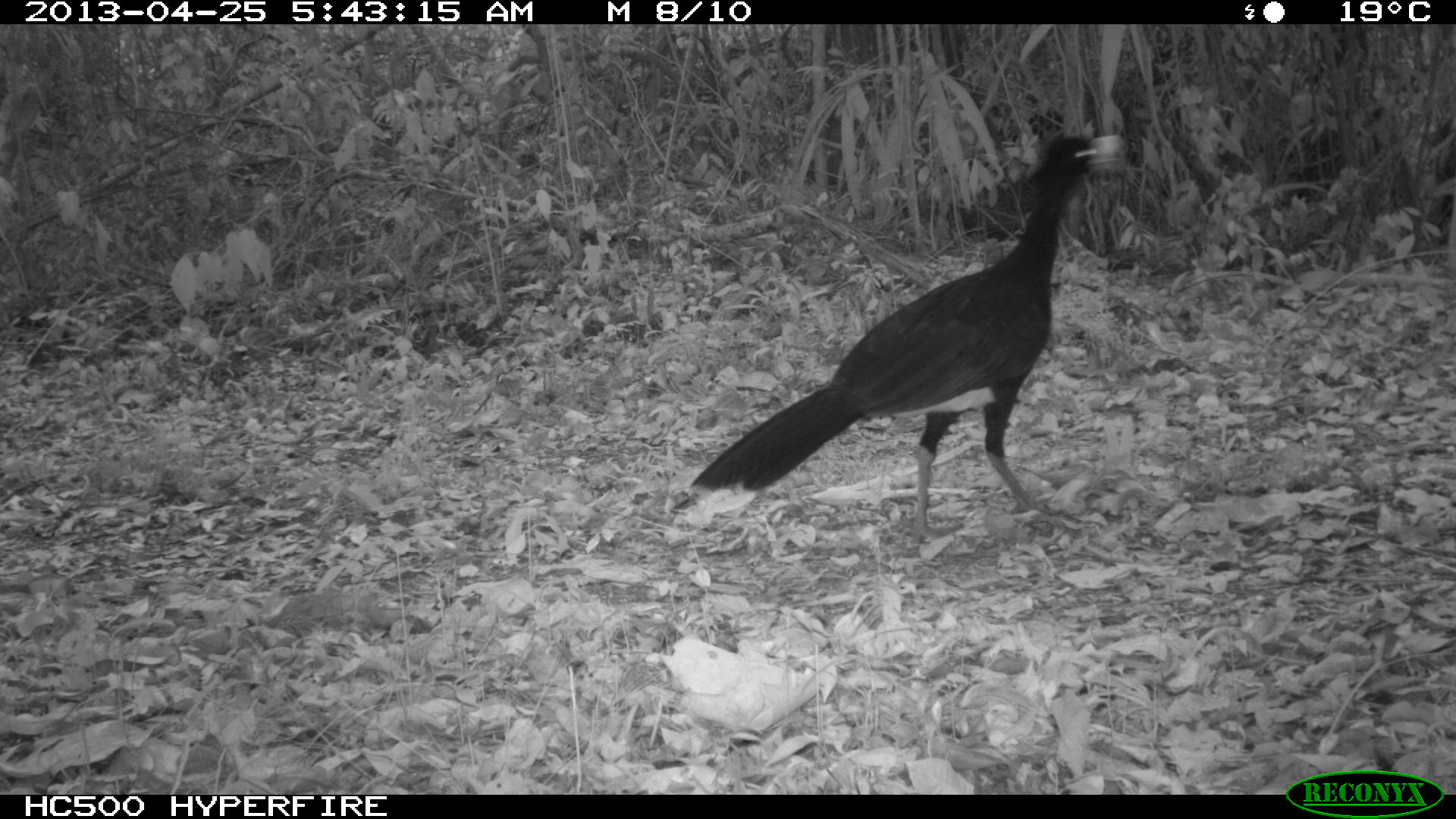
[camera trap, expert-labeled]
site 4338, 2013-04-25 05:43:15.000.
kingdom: Animalia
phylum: Chordata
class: Aves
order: Galliformes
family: Cracidae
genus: Crax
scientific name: Crax rubra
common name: great curassow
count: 1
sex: male